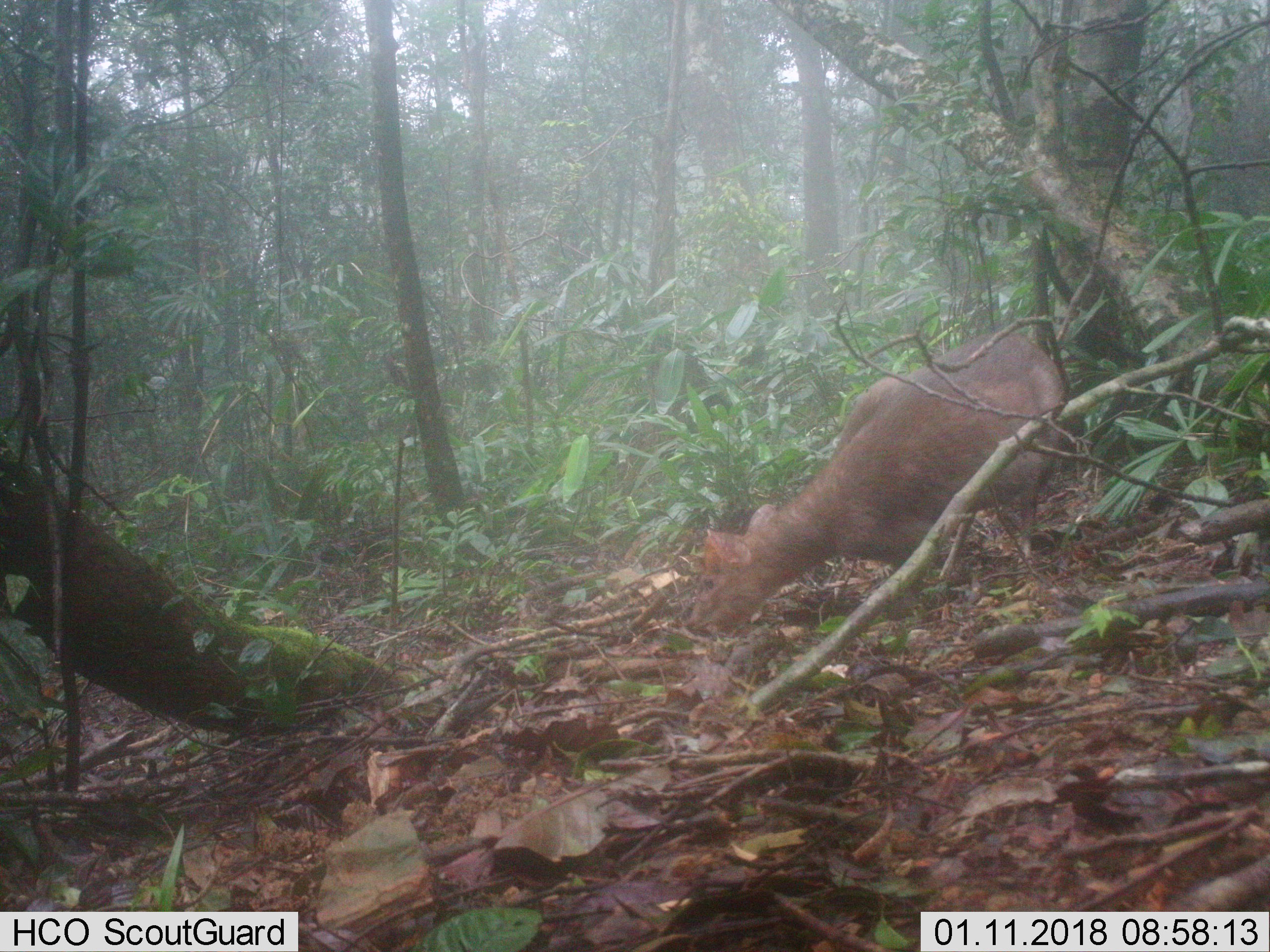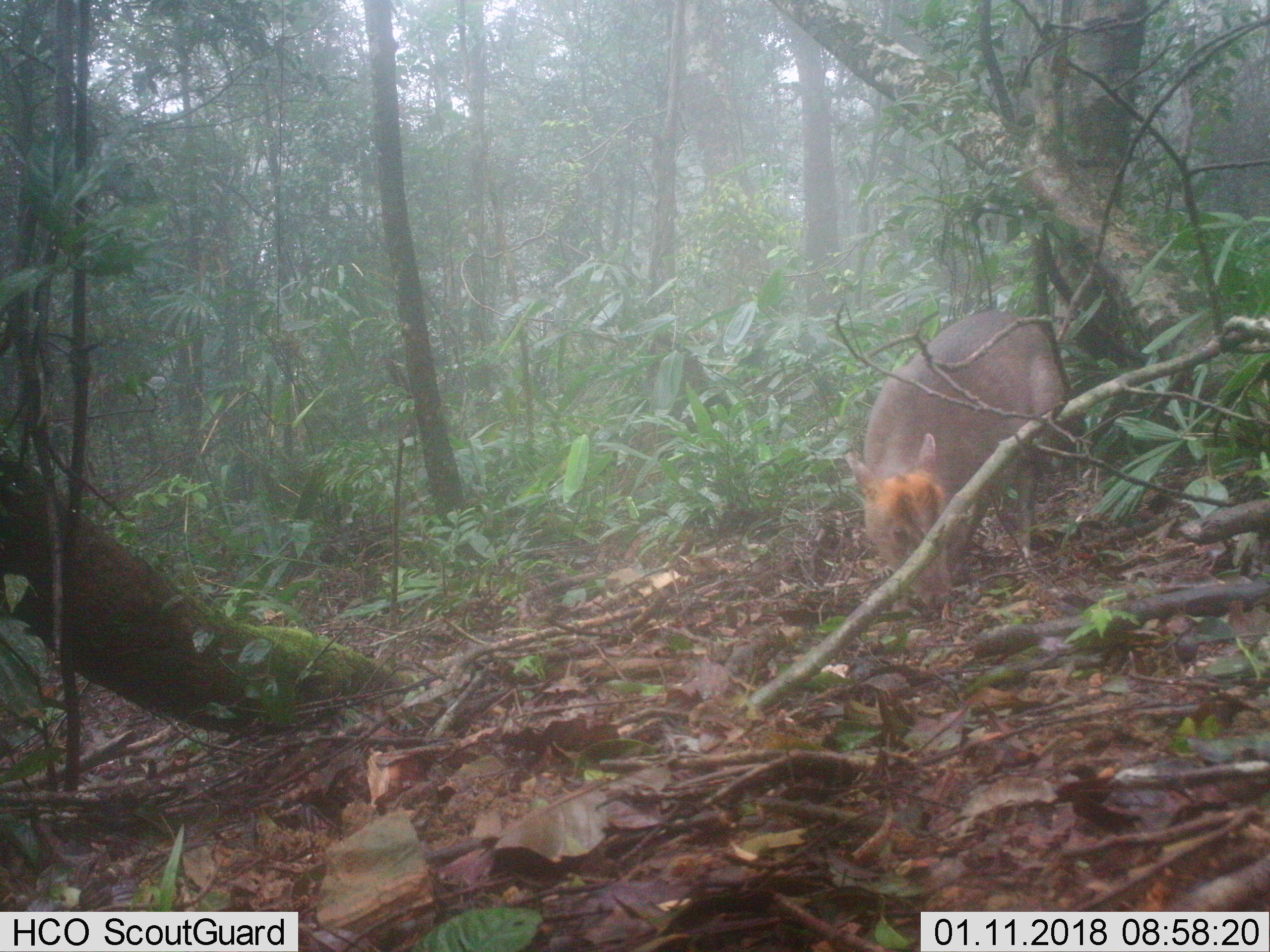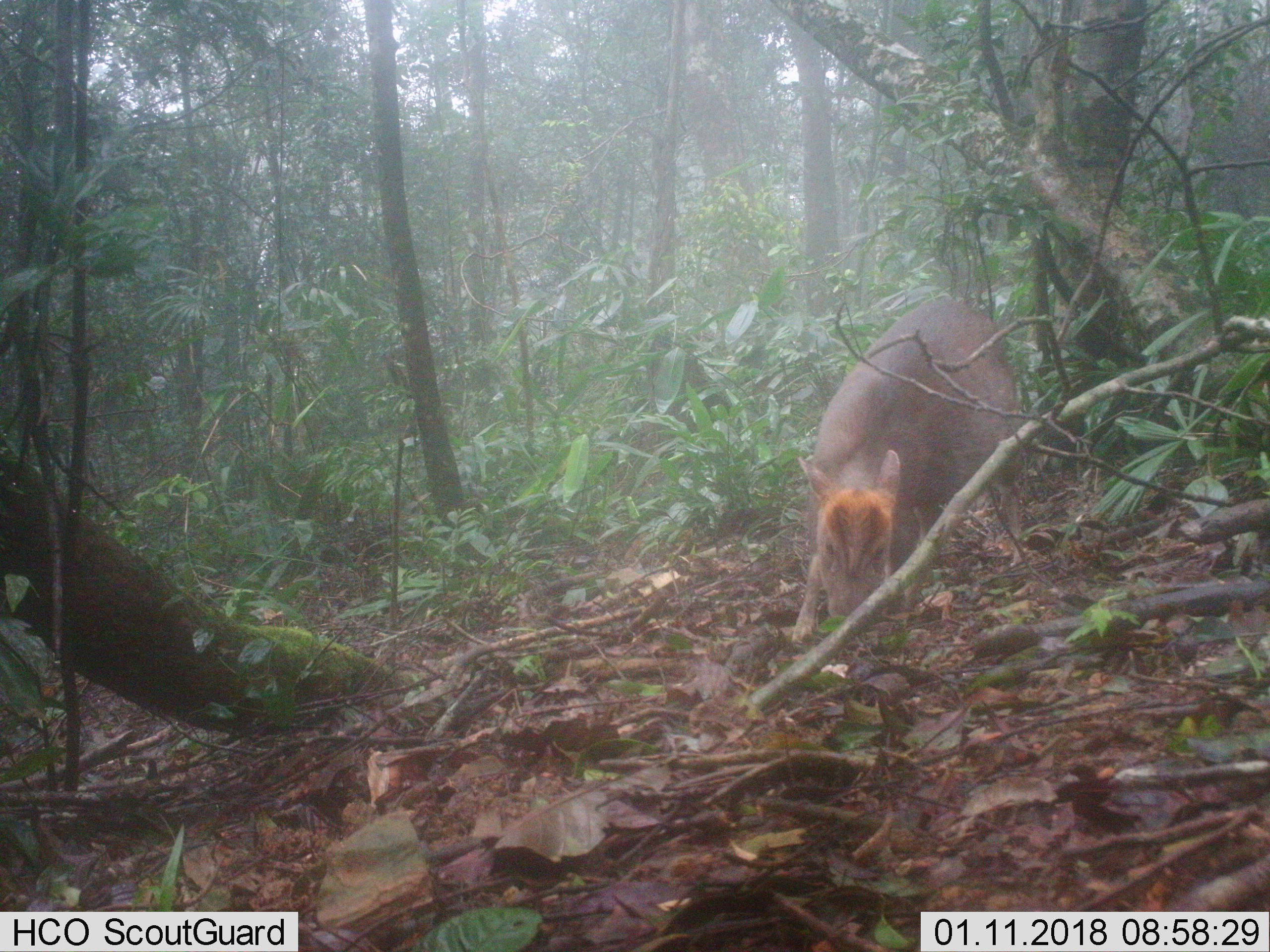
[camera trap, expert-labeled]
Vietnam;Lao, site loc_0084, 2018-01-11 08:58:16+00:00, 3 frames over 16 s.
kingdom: Animalia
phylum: Chordata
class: Mammalia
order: Artiodactyla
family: Cervidae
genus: Muntiacus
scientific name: Muntiacus rooseveltorum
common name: roosevelt's muntjac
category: roosevelts muntjac group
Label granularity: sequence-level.